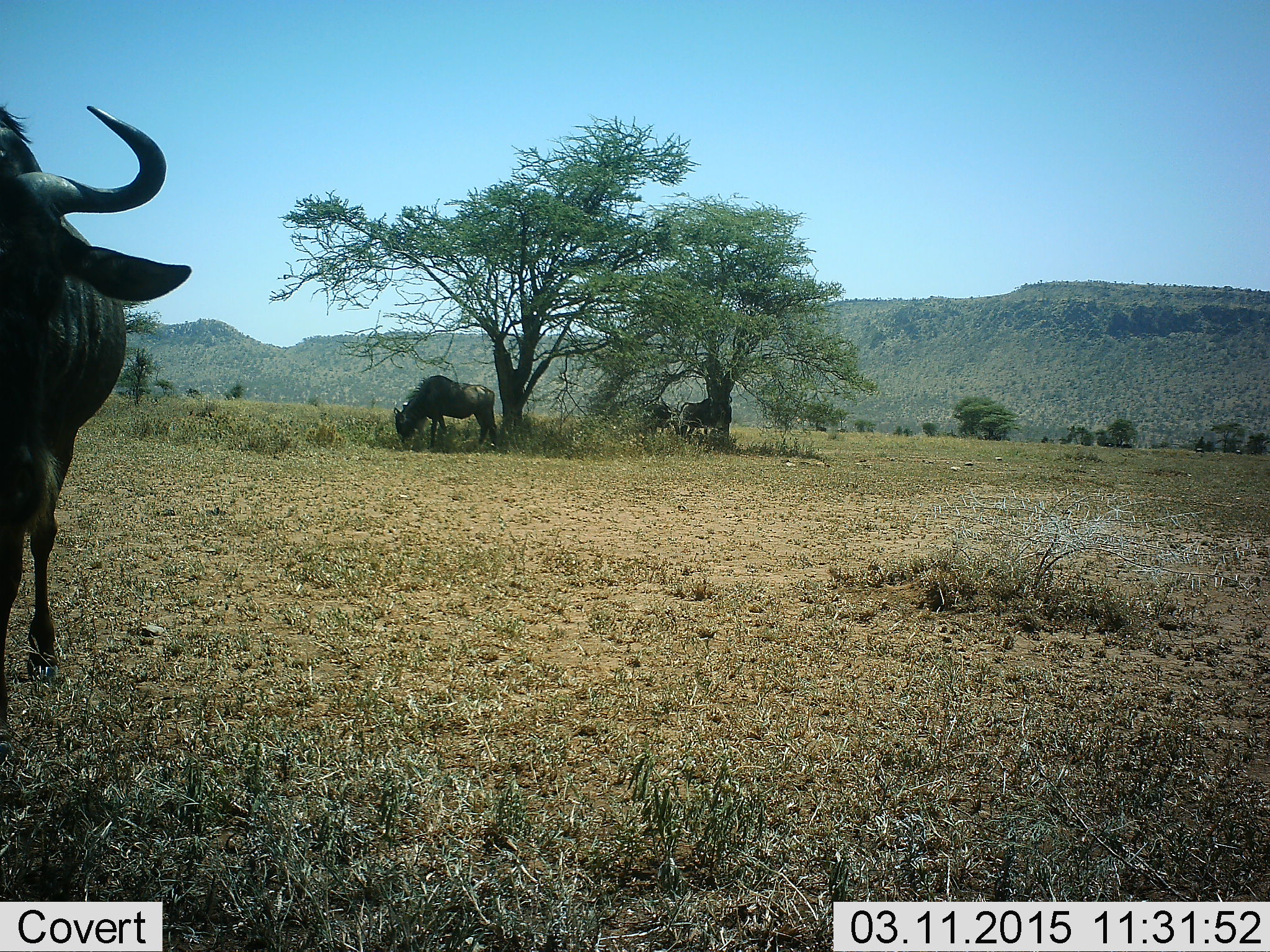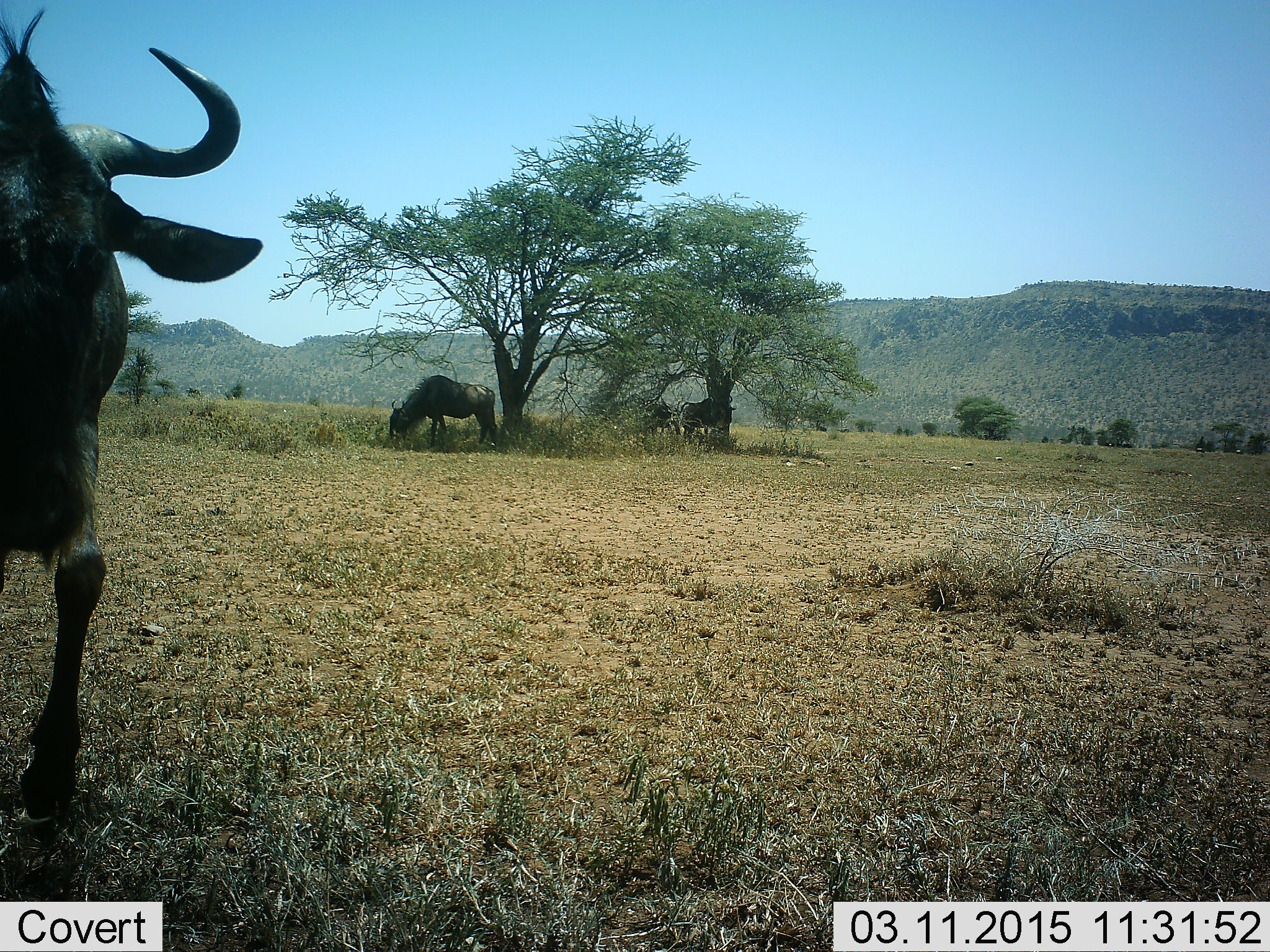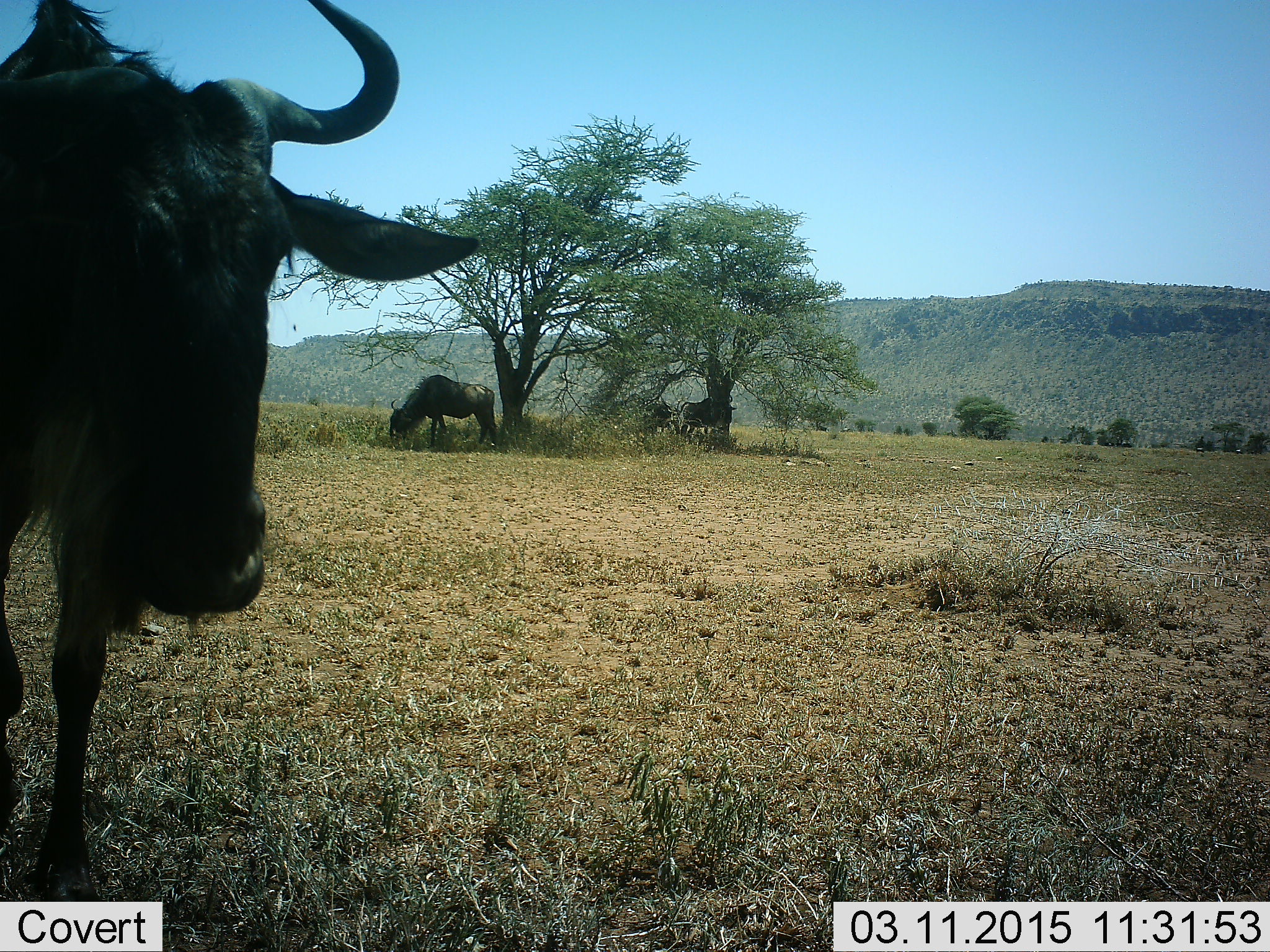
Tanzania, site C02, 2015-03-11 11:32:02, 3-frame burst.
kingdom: Animalia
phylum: Chordata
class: Mammalia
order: Artiodactyla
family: Bovidae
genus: Connochaetes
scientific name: Connochaetes taurinus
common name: blue wildebeest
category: wildebeest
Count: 4.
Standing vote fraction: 50%.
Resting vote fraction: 0%.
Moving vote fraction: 60%.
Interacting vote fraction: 0%.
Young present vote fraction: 0%.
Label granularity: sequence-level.